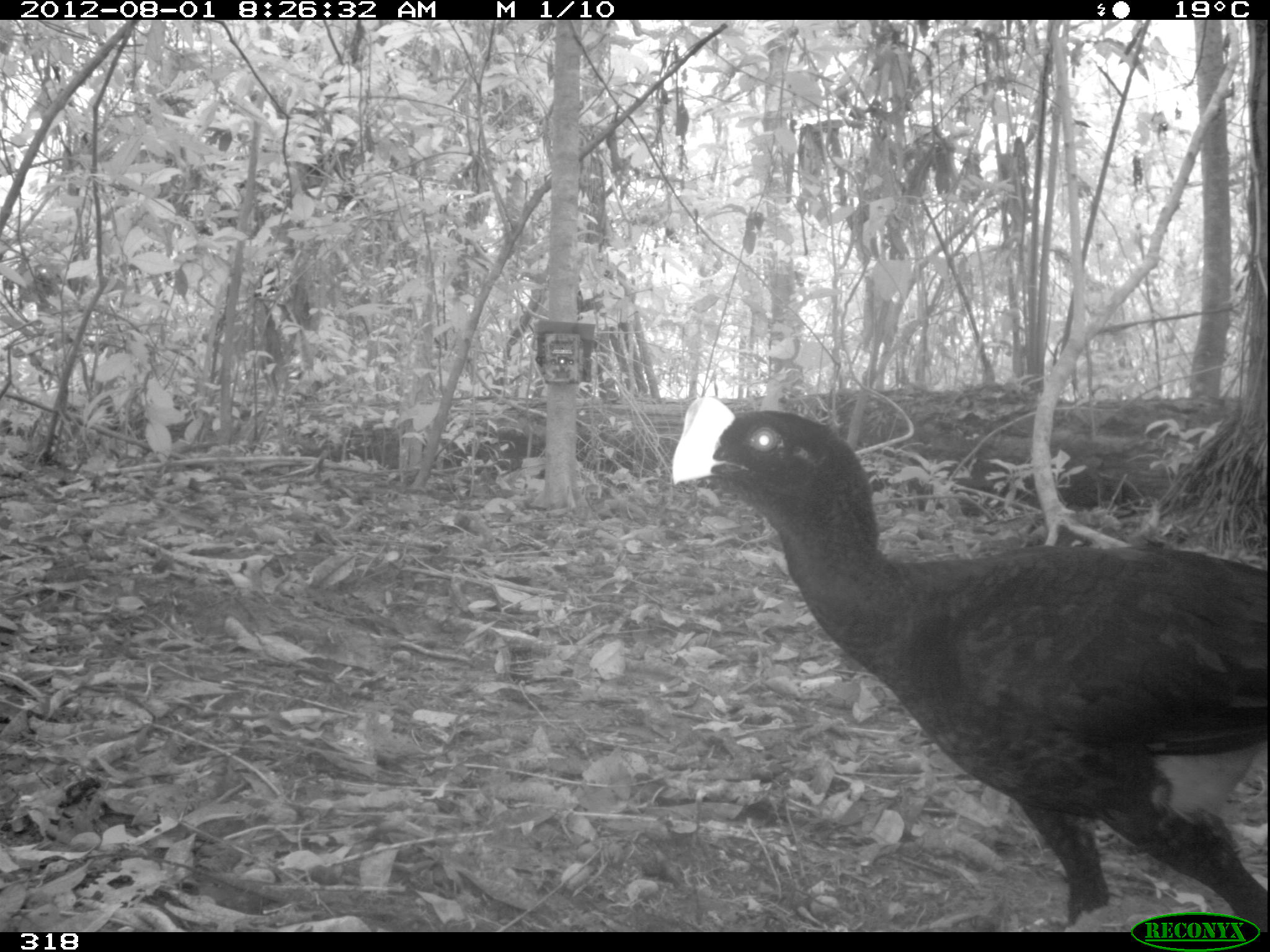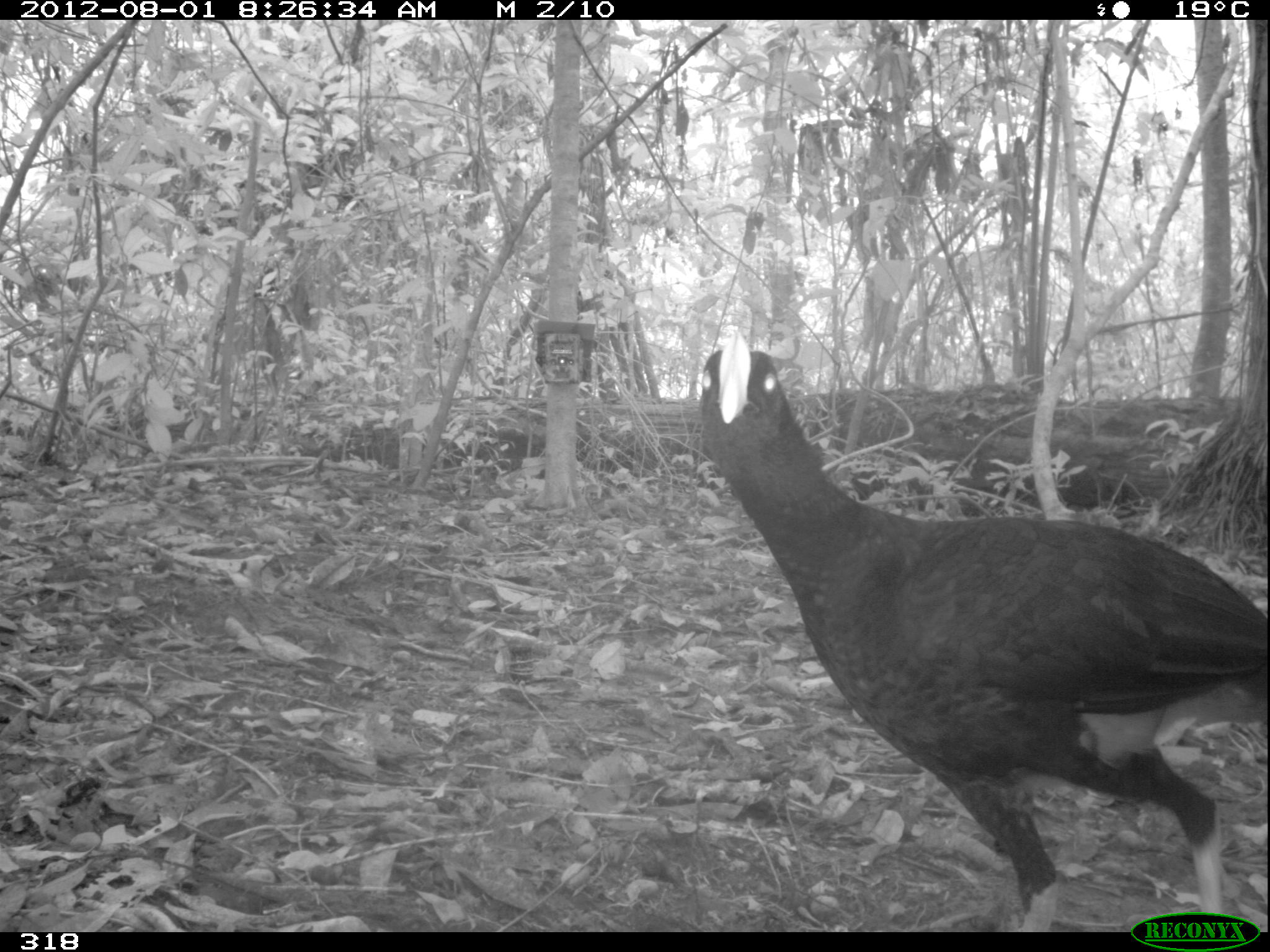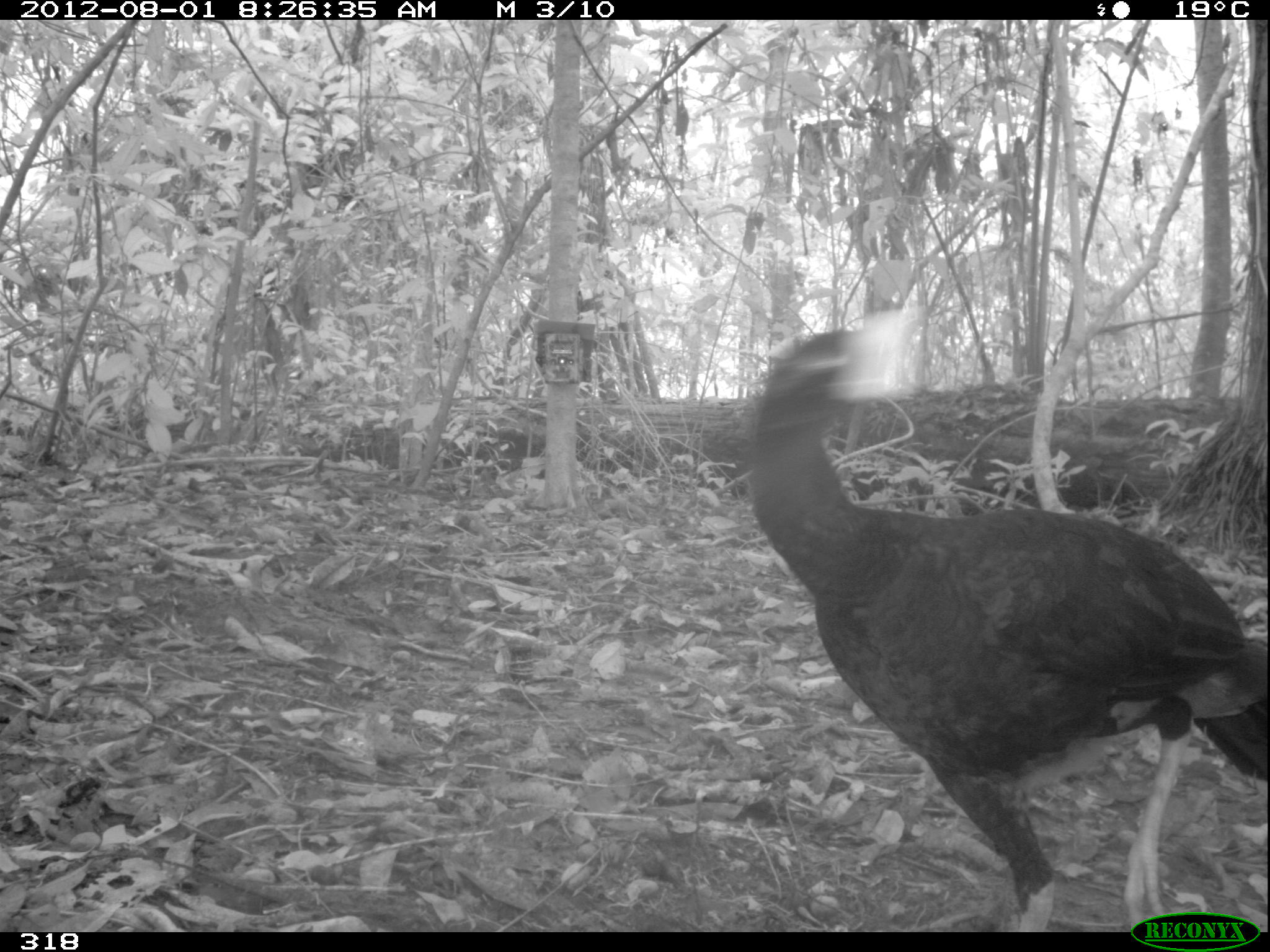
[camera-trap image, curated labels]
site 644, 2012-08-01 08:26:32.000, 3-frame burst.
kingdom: Animalia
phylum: Chordata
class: Aves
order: Galliformes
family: Cracidae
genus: Mitu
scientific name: Mitu tuberosum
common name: razor-billed curassow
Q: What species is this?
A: Mitu tuberosum (razor-billed curassow).